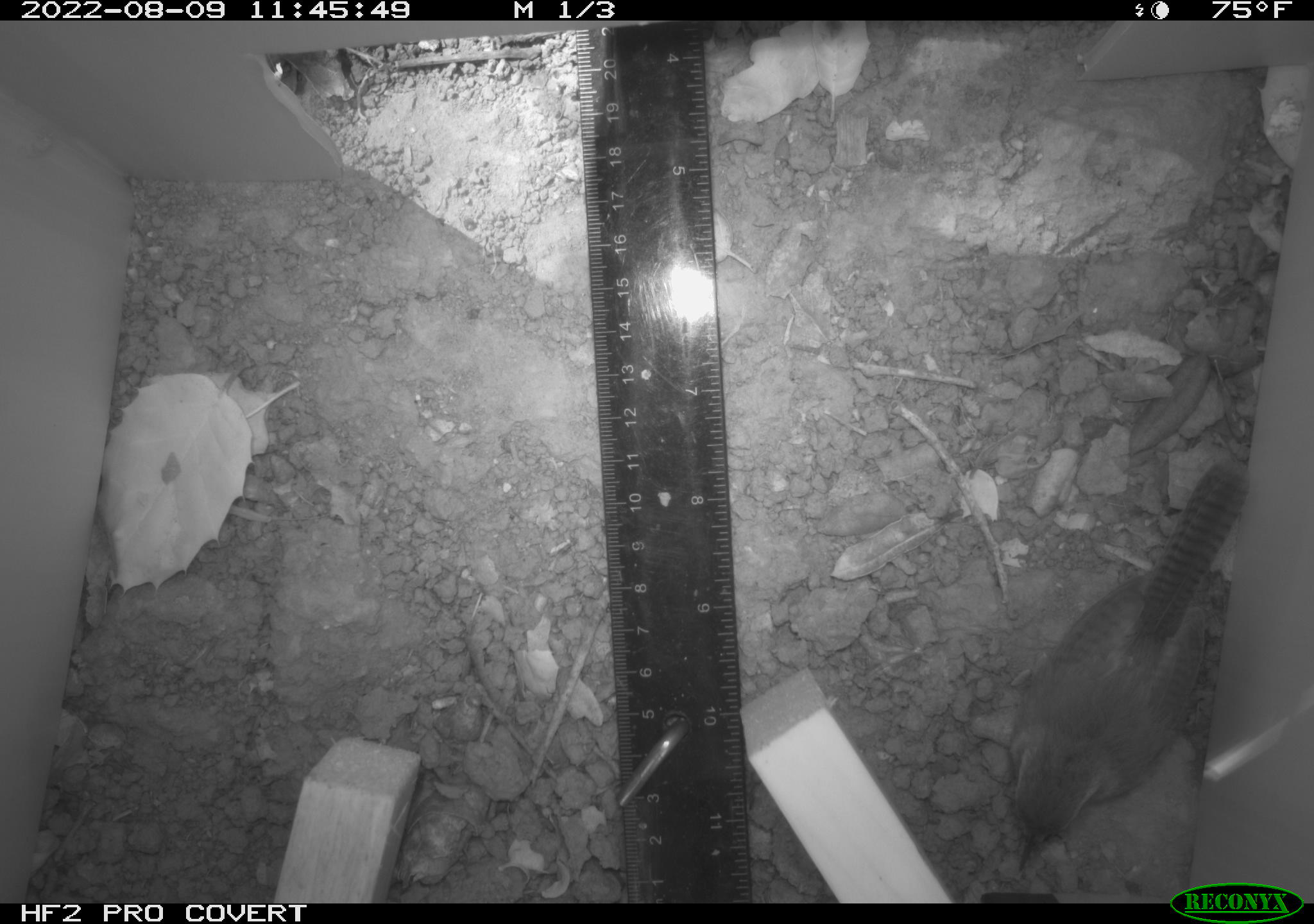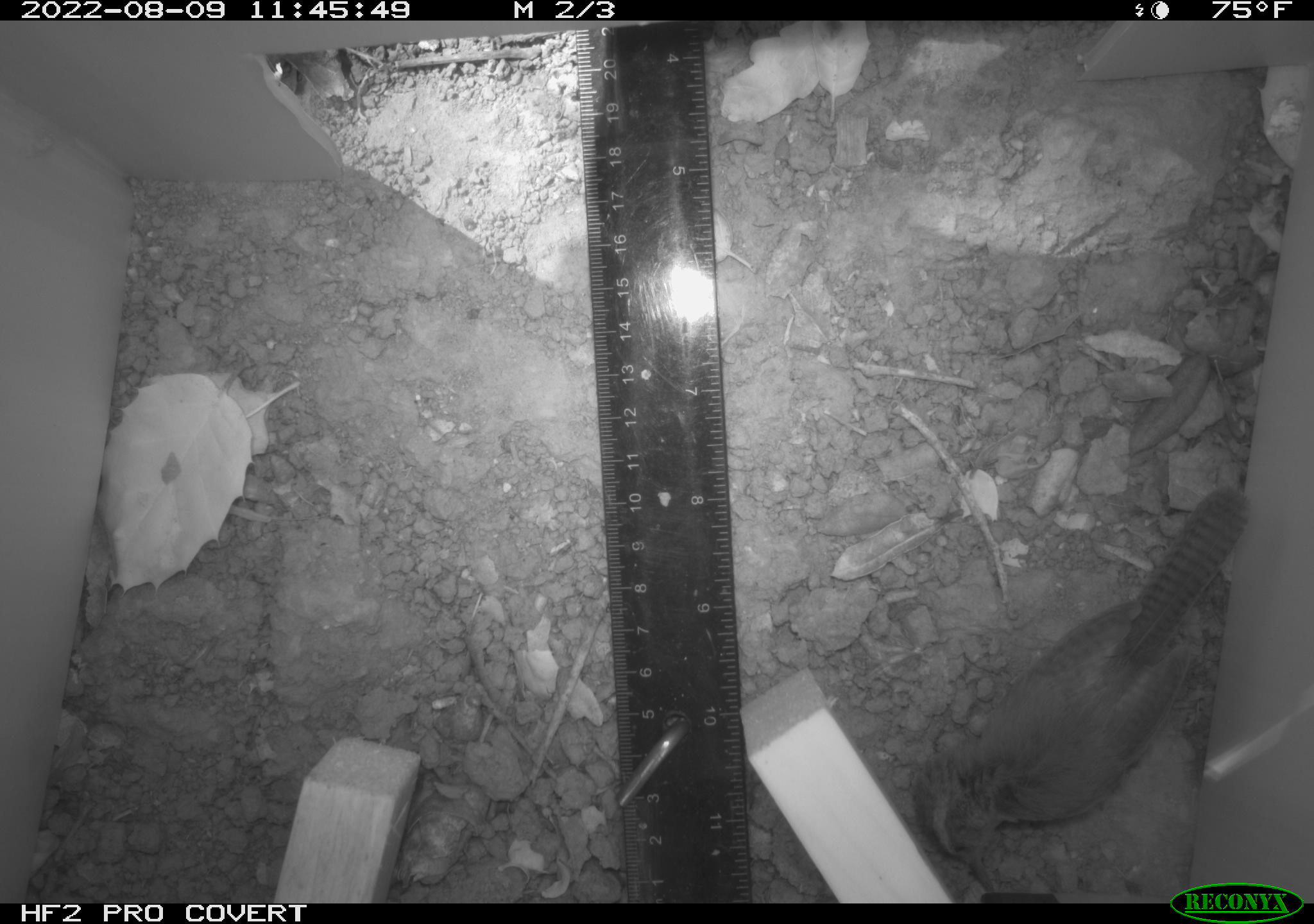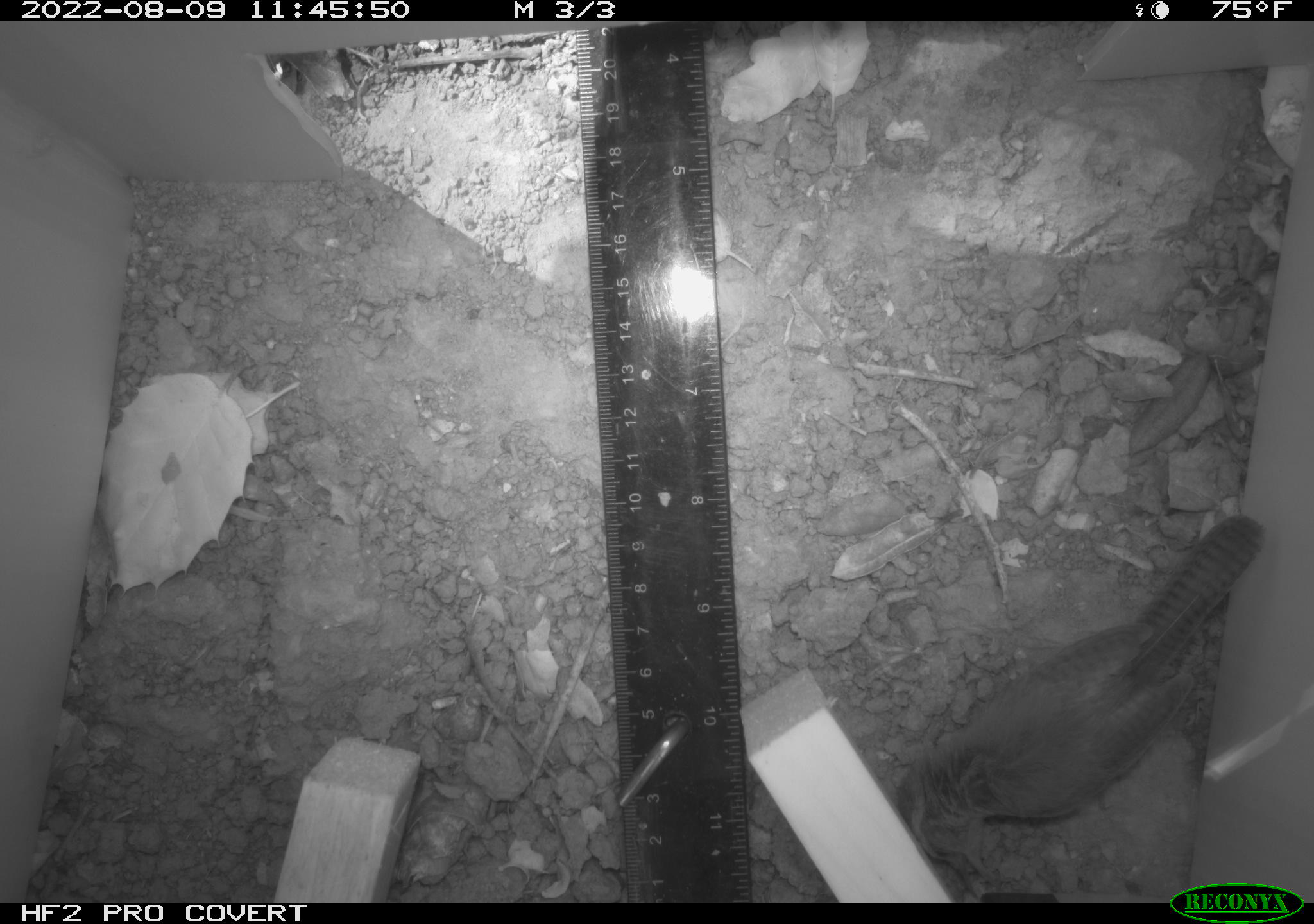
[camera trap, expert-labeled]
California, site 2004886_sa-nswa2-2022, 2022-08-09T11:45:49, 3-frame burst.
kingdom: Animalia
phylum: Chordata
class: Aves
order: Passeriformes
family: Troglodytidae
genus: Thryomanes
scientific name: Thryomanes bewickii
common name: bewick's wren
Bewick's wren (Thryomanes bewickii).